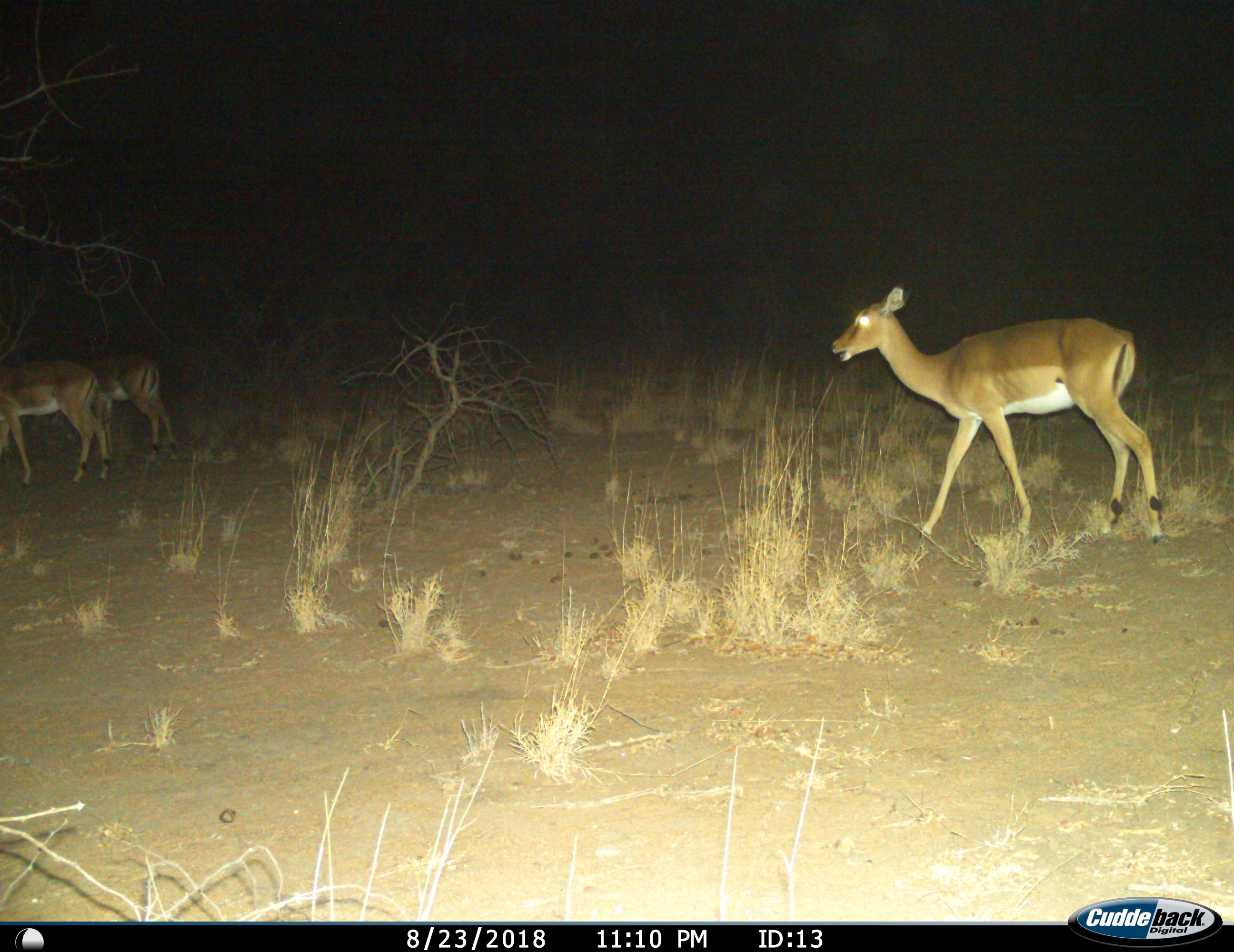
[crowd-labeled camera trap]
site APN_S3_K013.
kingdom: Animalia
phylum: Chordata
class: Mammalia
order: Artiodactyla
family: Bovidae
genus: Aepyceros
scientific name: Aepyceros melampus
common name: impala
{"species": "impala (Aepyceros melampus)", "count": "3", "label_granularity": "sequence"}